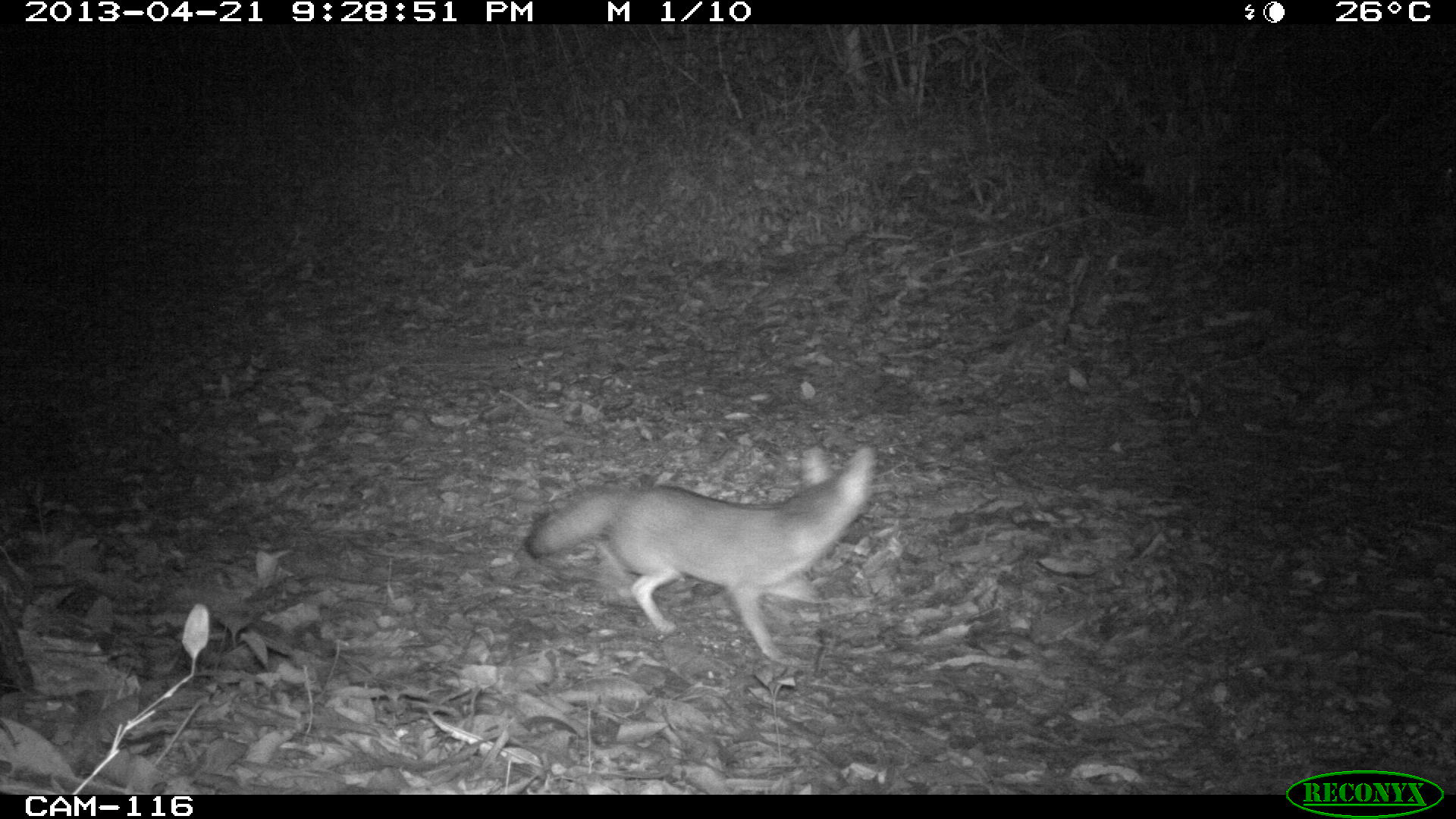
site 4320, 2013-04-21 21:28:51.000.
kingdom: Animalia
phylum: Chordata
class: Mammalia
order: Carnivora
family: Canidae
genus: Urocyon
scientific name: Urocyon cinereoargenteus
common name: gray fox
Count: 1.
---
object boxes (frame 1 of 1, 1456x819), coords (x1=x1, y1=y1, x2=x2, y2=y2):
urocyon cinereoargenteus: (x1=522, y1=445, x2=873, y2=666)